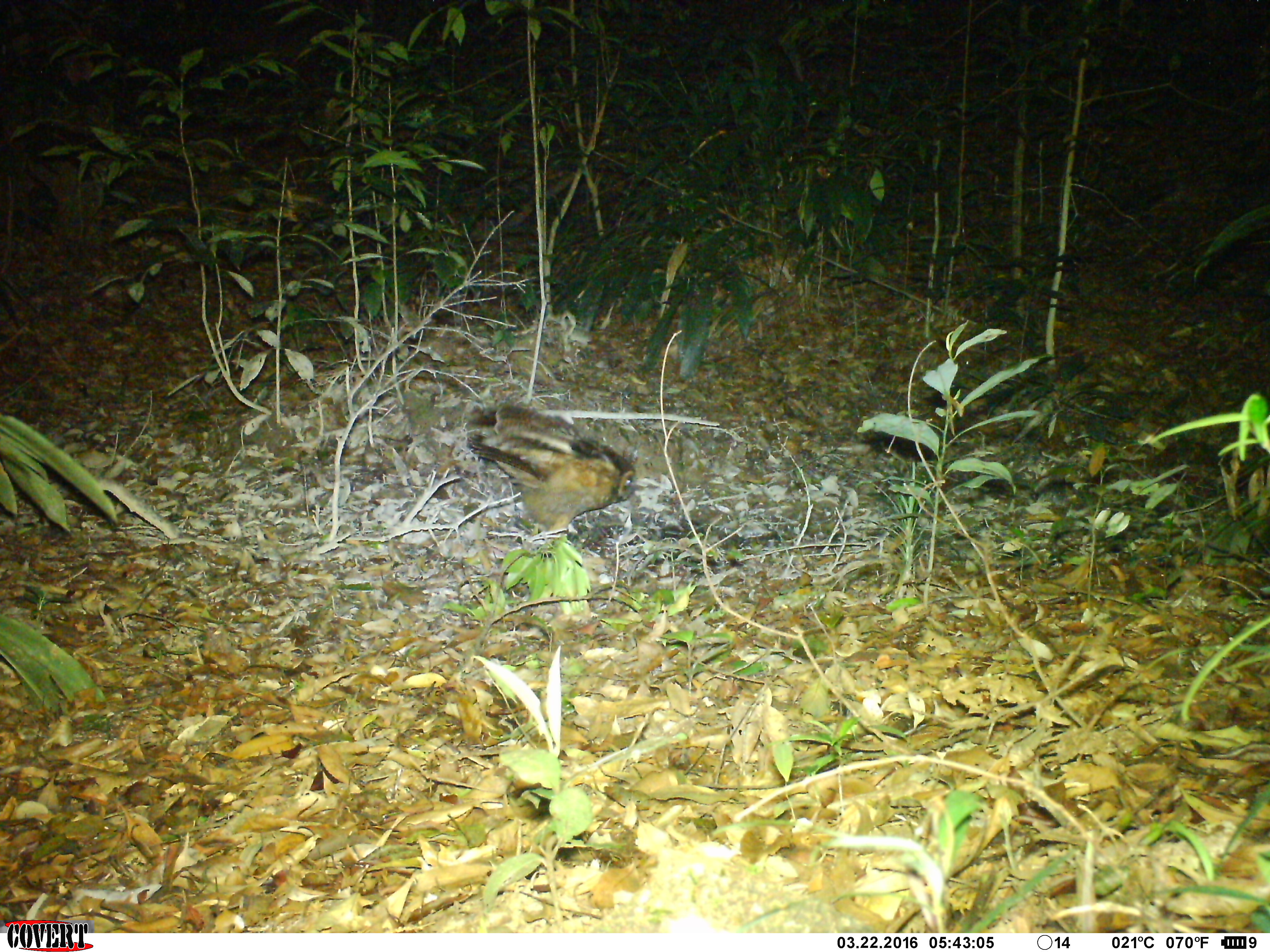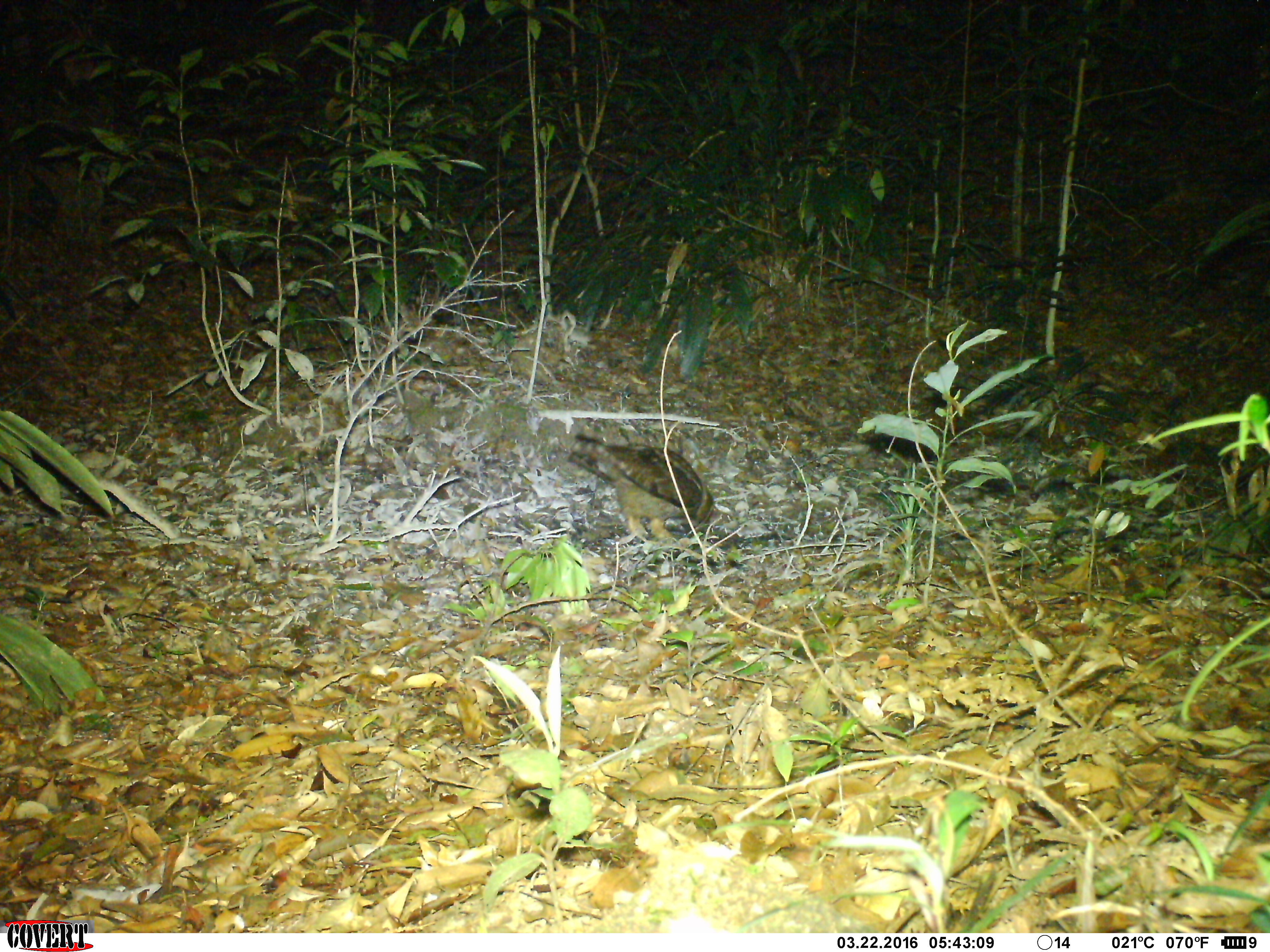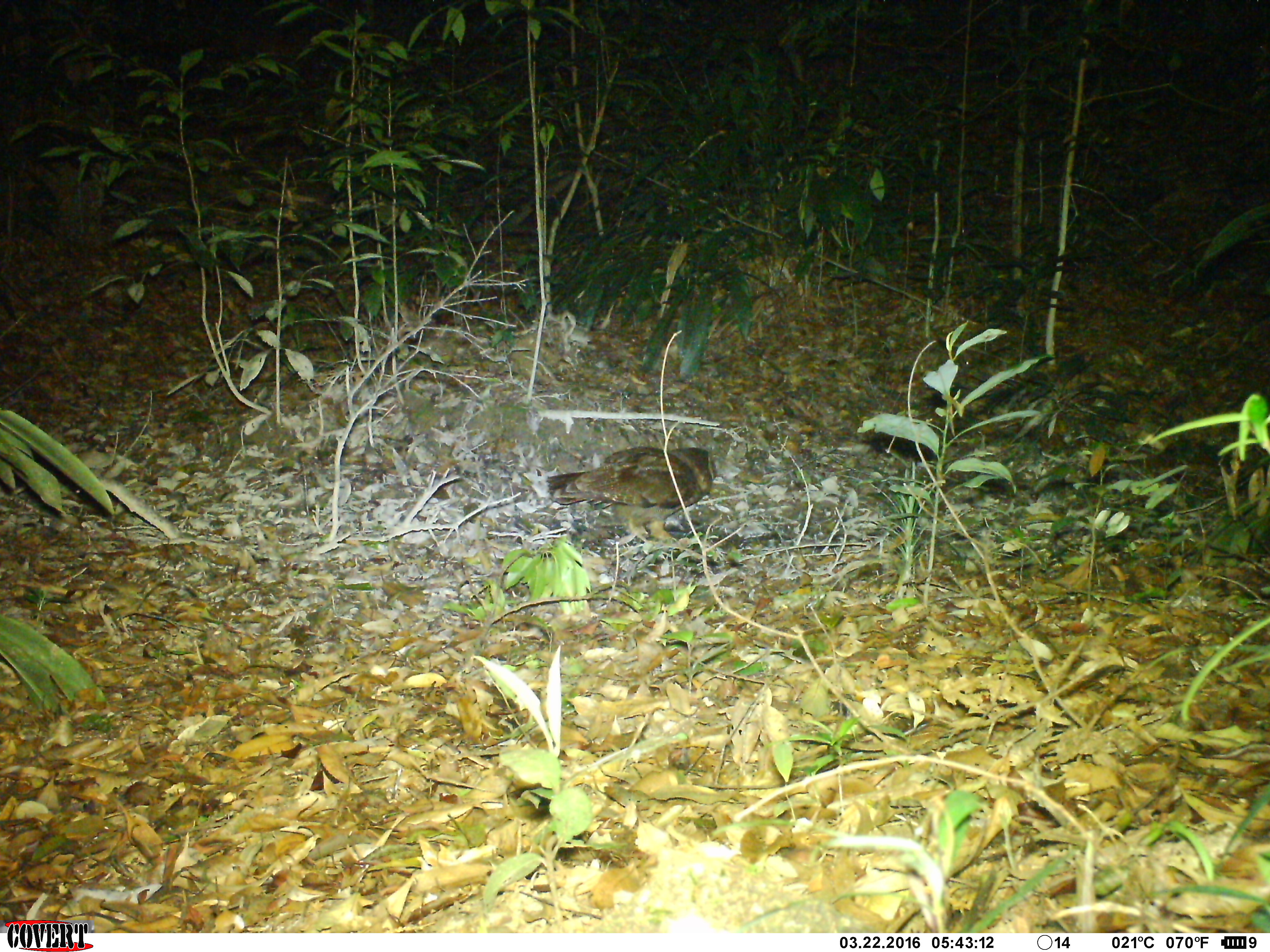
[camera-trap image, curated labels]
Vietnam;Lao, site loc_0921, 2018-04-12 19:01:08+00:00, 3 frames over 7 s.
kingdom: Animalia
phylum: Chordata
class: Aves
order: Strigiformes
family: Strigidae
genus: Strix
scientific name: Strix leptogrammica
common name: brown wood owl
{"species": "brown wood owl (Strix leptogrammica)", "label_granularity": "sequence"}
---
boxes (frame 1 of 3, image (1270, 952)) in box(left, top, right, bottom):
brown wood owl: box(466, 401, 637, 536)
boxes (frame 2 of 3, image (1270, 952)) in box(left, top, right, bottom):
brown wood owl: box(565, 430, 732, 544)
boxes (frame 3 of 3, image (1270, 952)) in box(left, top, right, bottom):
brown wood owl: box(544, 446, 721, 546)